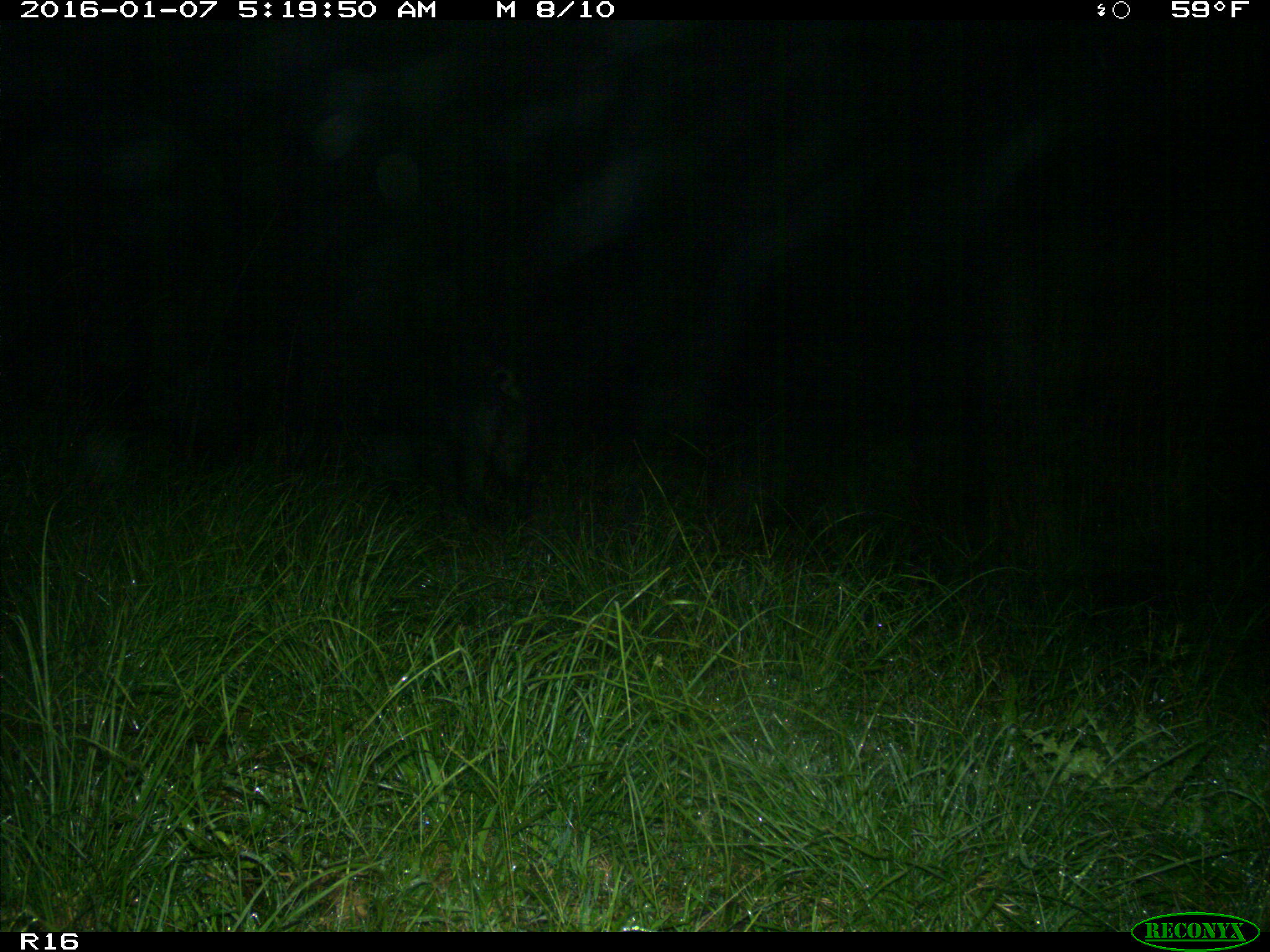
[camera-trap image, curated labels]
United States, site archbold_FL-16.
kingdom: Animalia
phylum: Chordata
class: Mammalia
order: Artiodactyla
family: Suidae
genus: Sus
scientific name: Sus scrofa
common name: wild boar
Sus scrofa (wild boar).